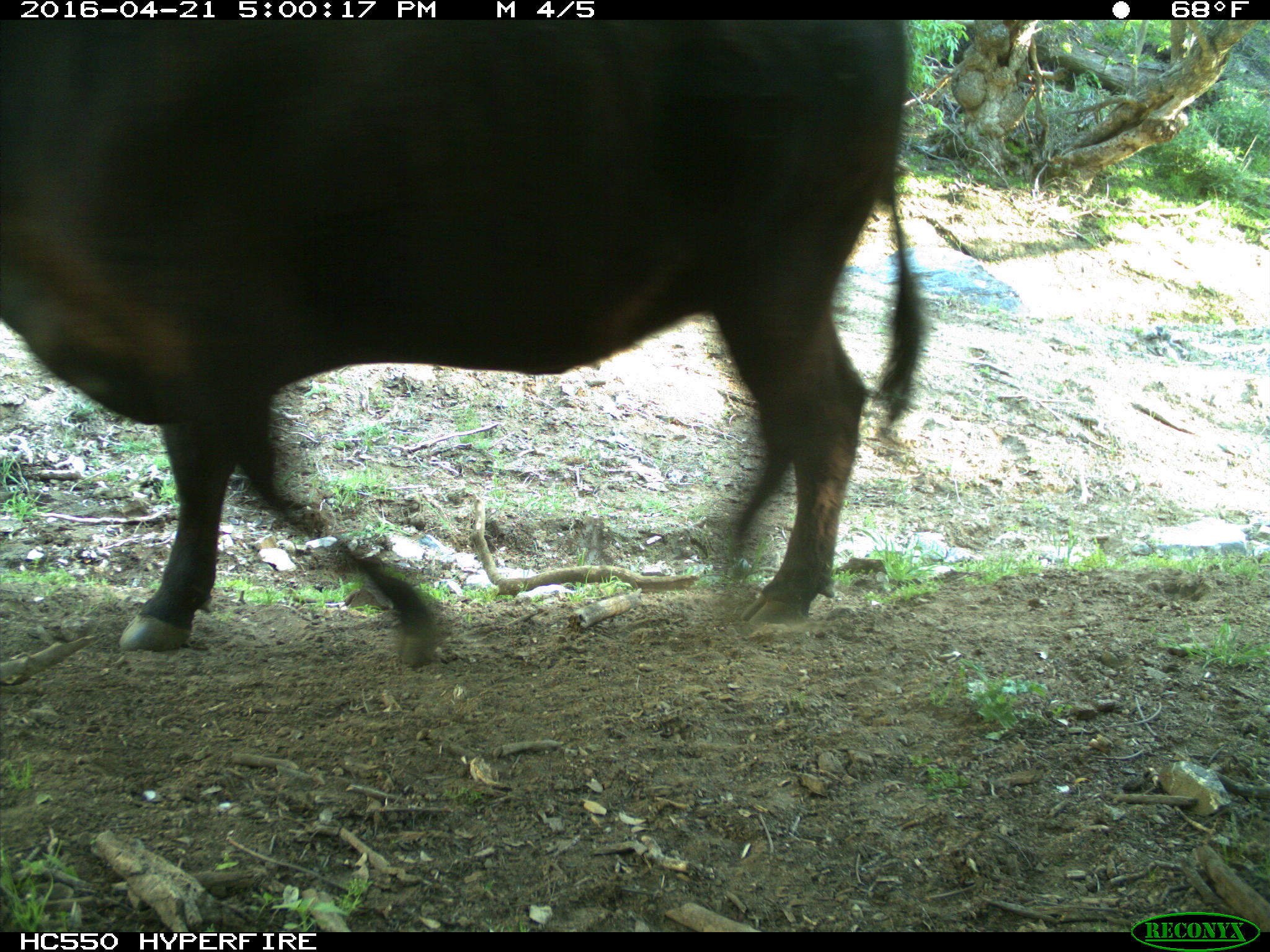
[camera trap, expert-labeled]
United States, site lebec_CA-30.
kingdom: Animalia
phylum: Chordata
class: Mammalia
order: Artiodactyla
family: Bovidae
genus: Bos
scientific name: Bos taurus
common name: domestic cow